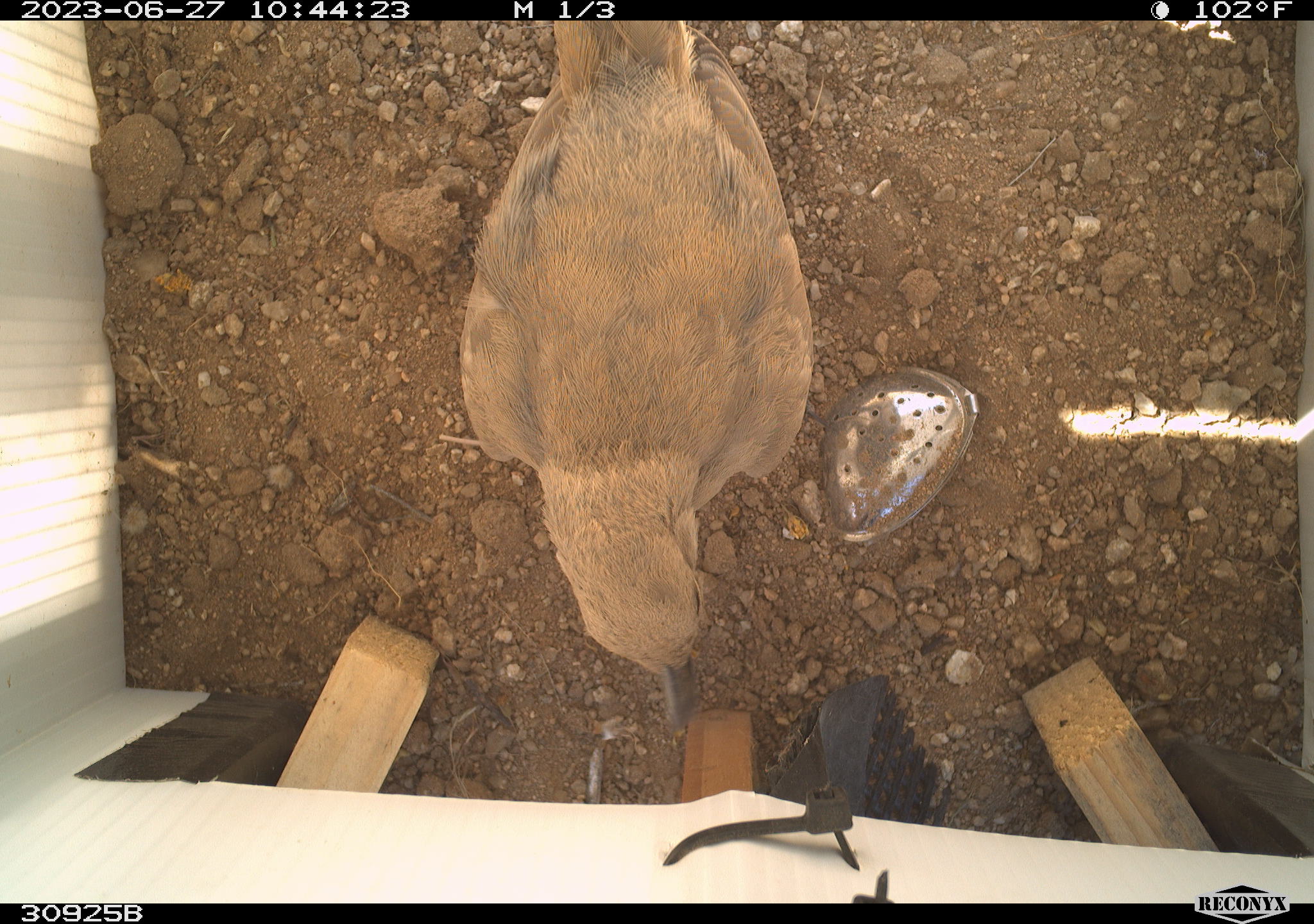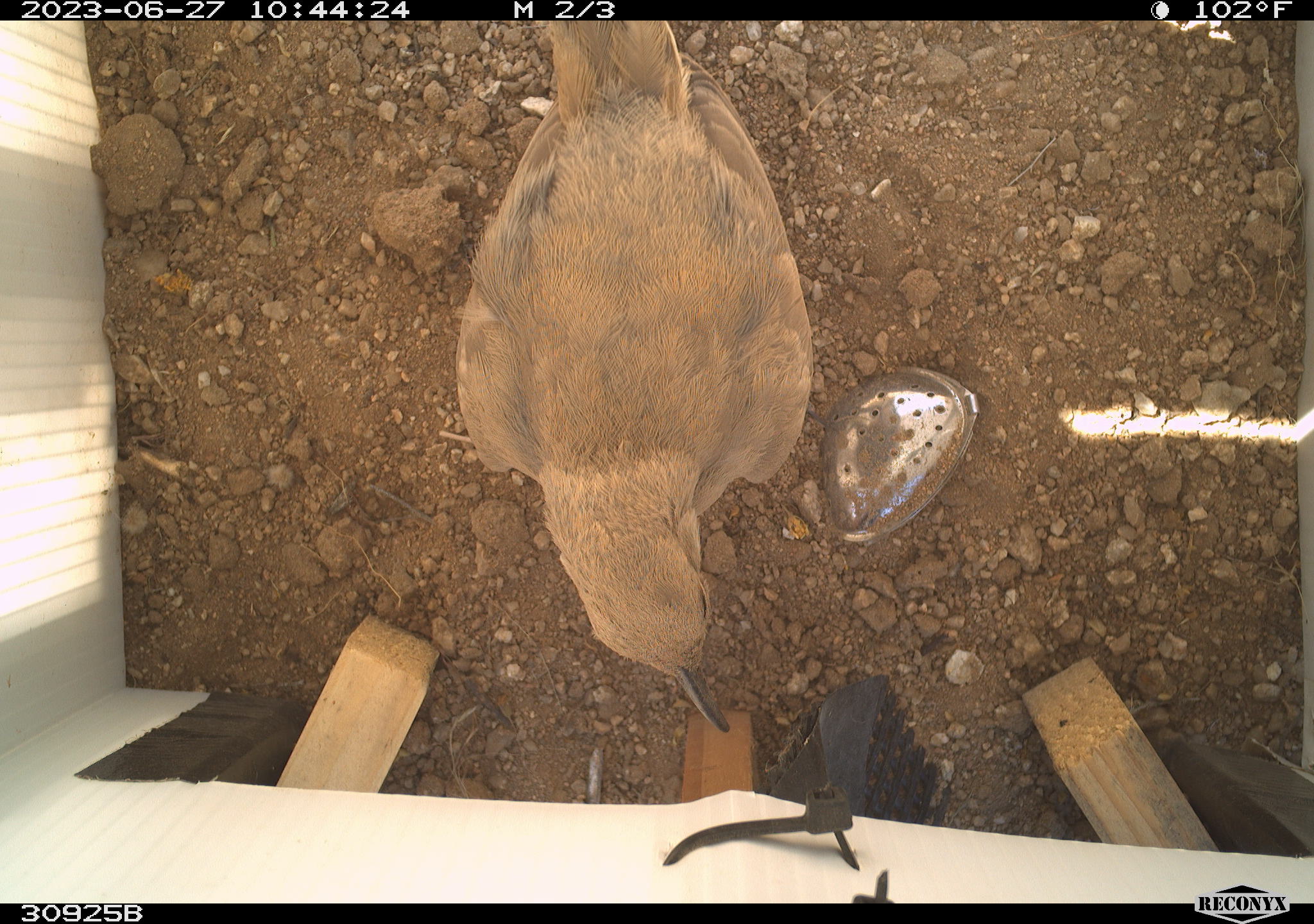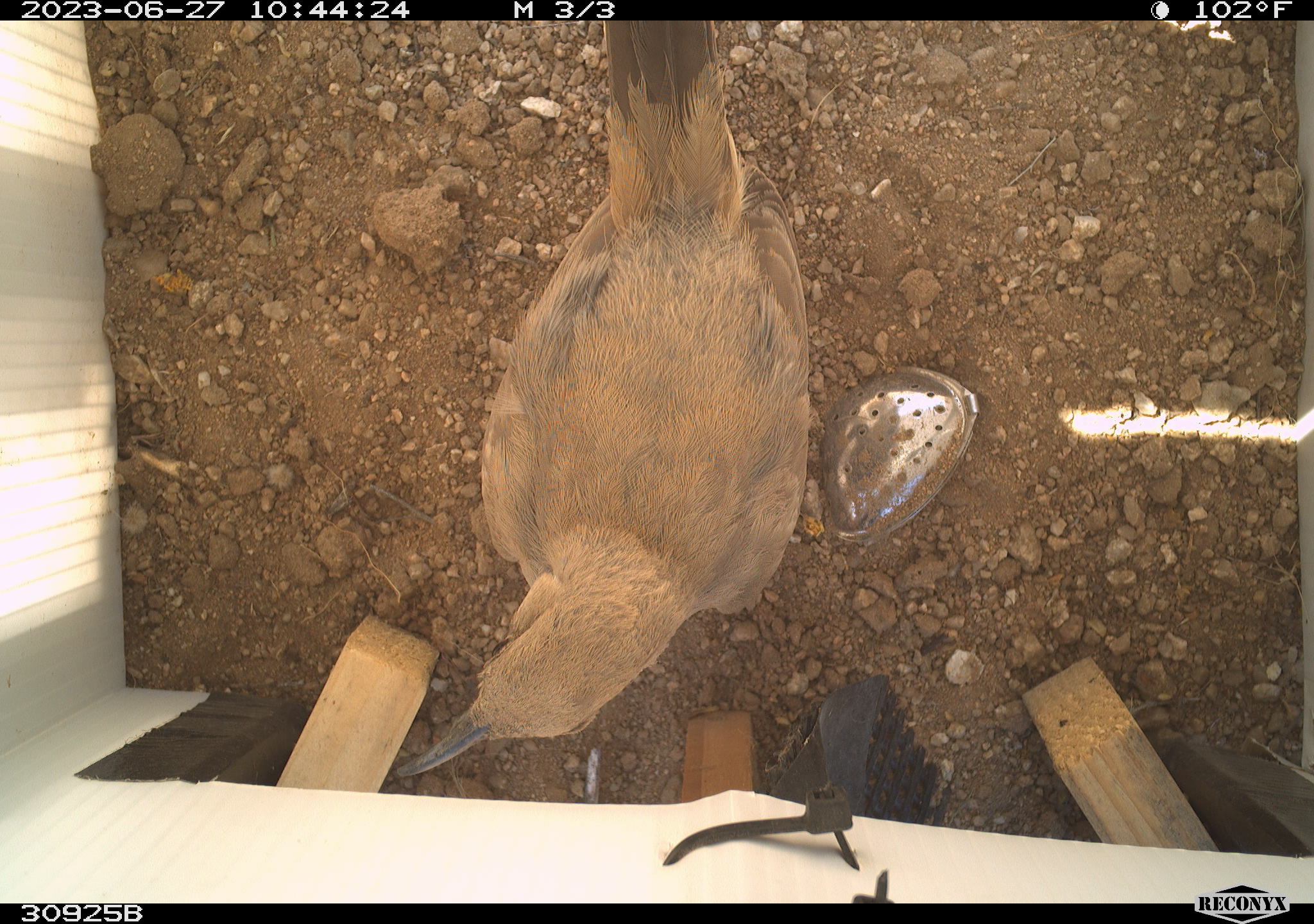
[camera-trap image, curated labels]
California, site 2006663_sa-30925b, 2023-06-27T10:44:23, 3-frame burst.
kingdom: Animalia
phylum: Chordata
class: Aves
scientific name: Aves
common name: bird